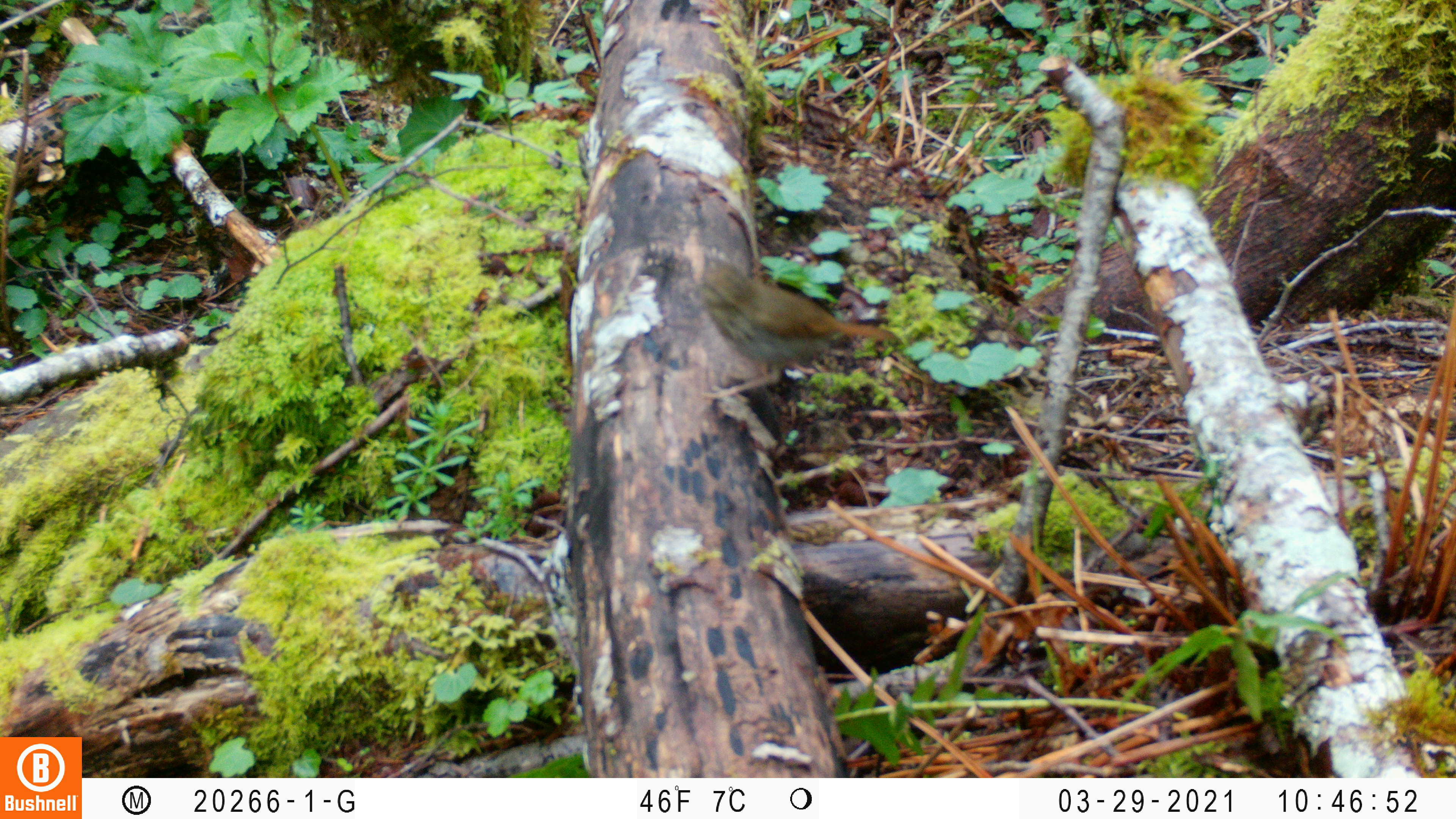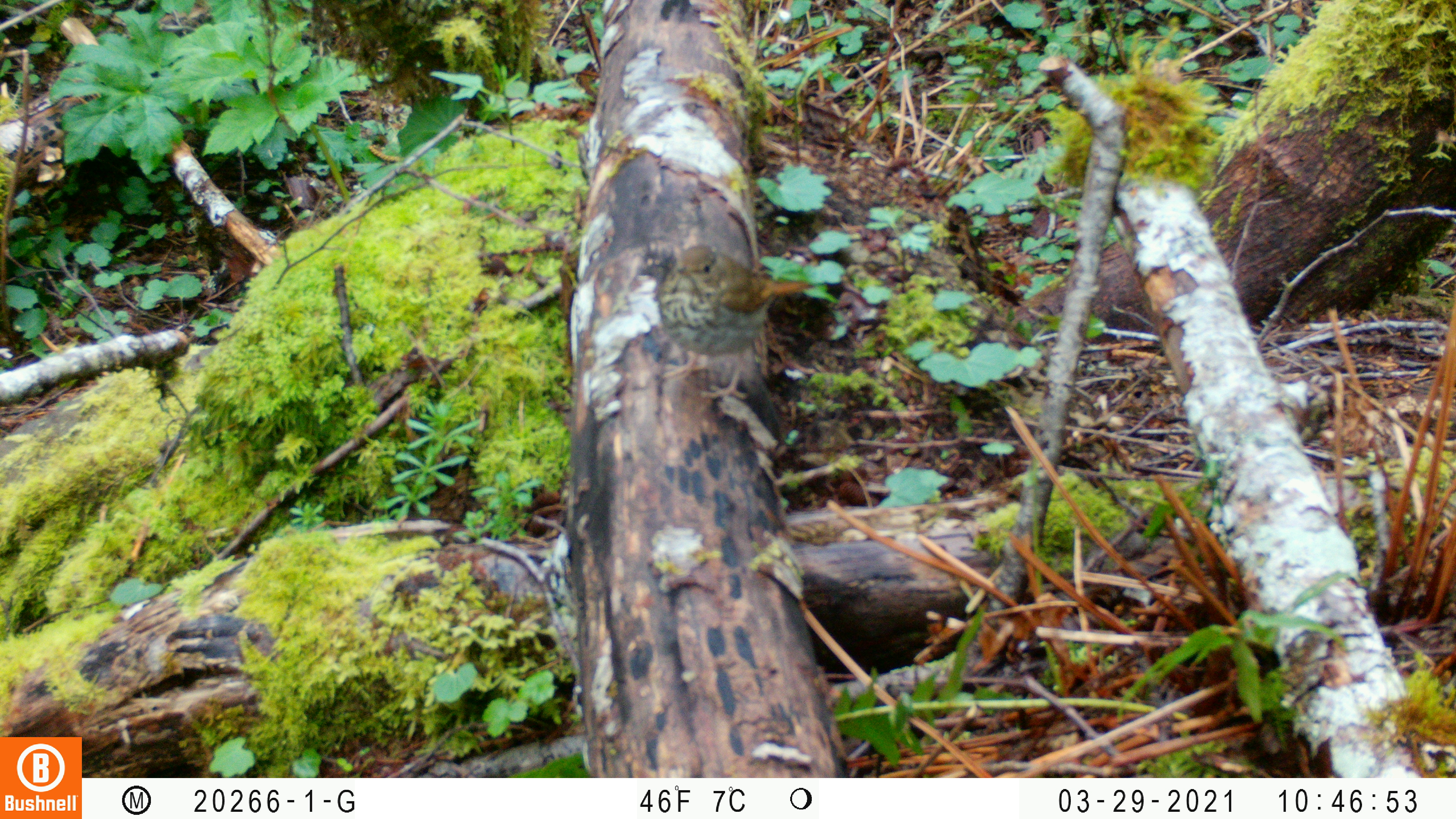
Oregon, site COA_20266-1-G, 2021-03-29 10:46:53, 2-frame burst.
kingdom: Animalia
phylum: Chordata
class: Aves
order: Passeriformes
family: Turdidae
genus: Catharus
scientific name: Catharus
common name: brown thrushes and nightingale-thrushes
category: catharus species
Catharus species (brown thrushes and nightingale-thrushes) (Catharus).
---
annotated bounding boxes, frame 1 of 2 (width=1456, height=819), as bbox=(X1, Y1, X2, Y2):
catharus species: bbox=(648, 203, 936, 468)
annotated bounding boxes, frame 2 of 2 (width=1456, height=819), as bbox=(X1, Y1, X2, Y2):
catharus species: bbox=(597, 205, 870, 443)